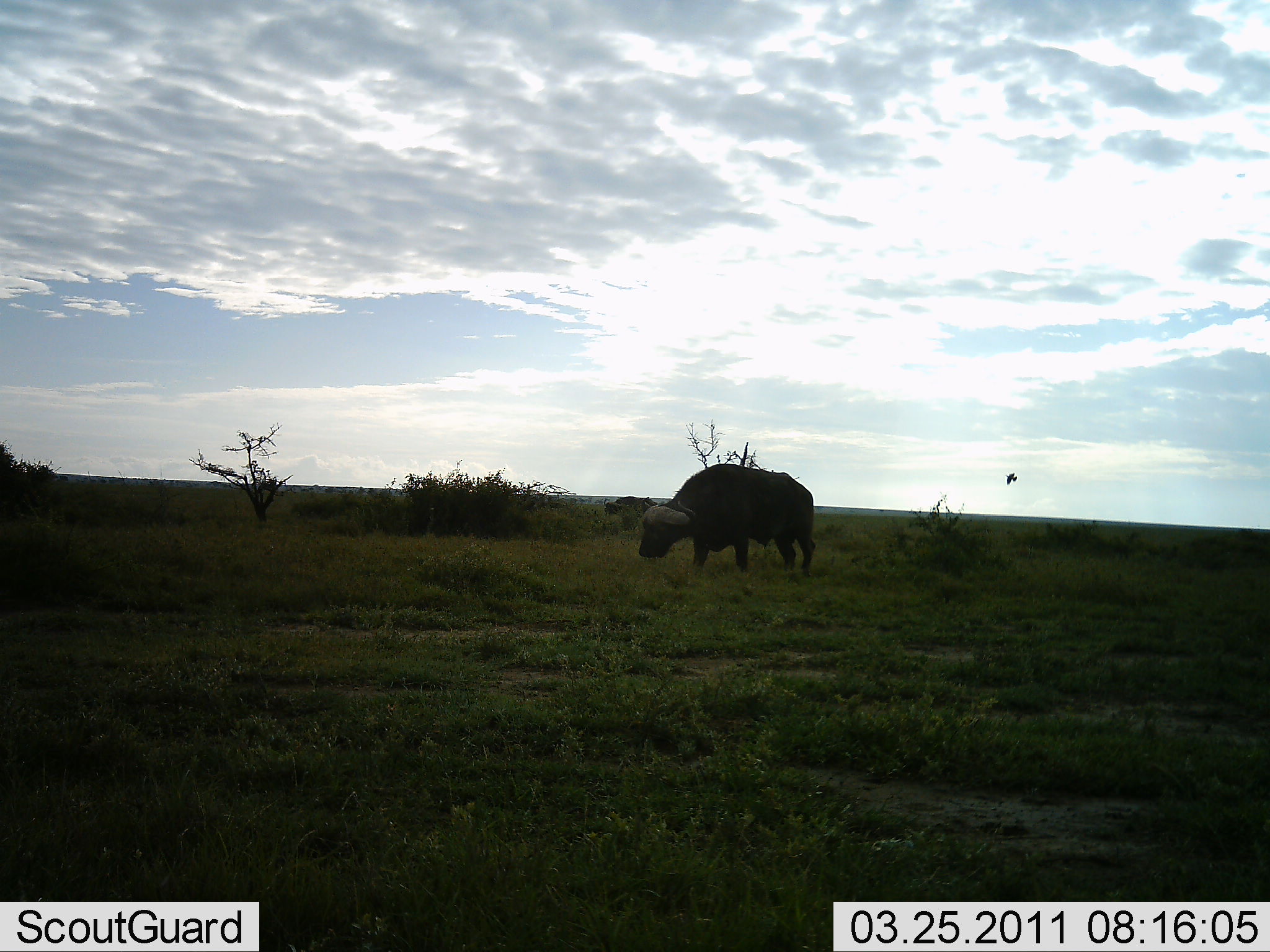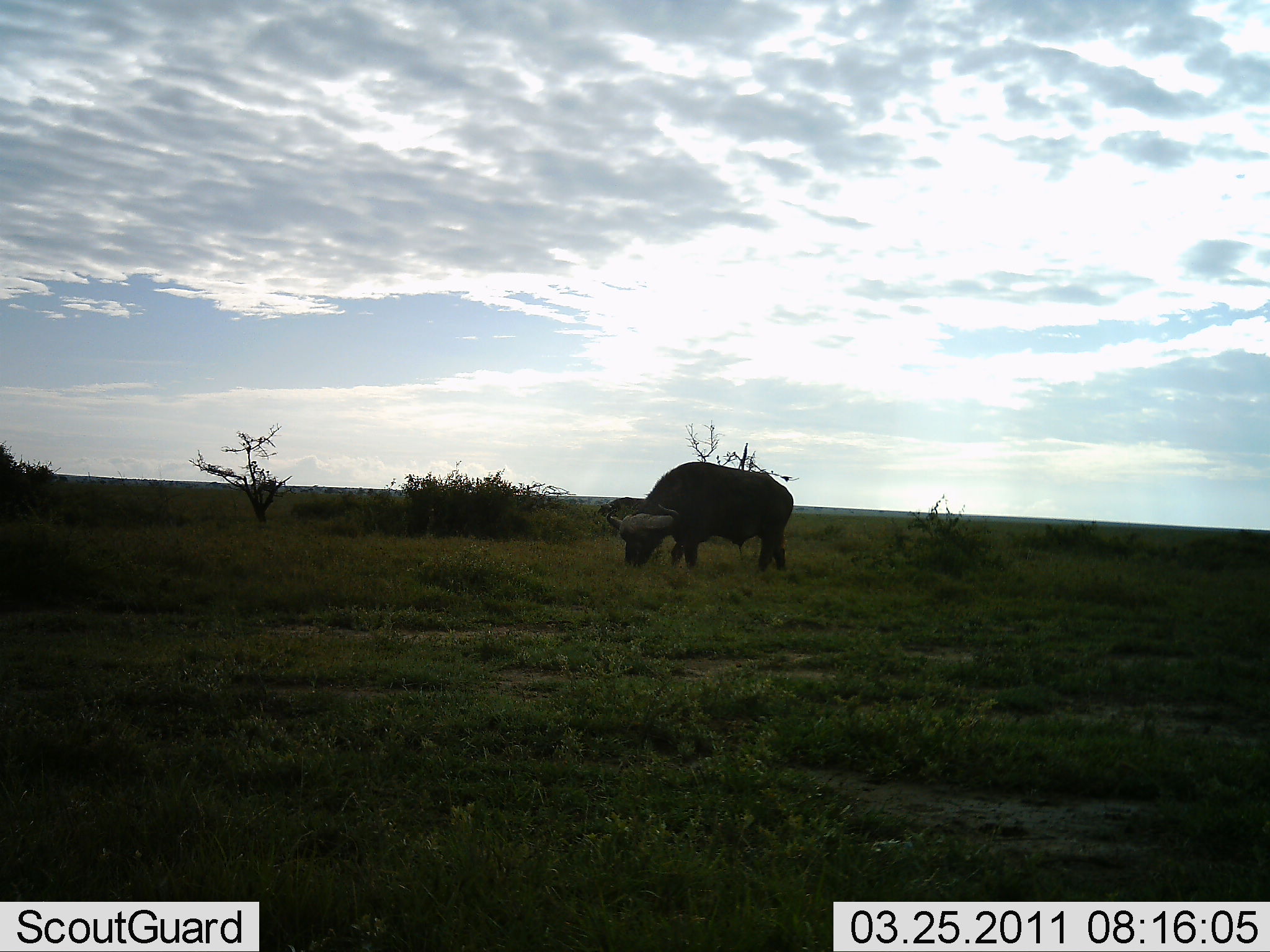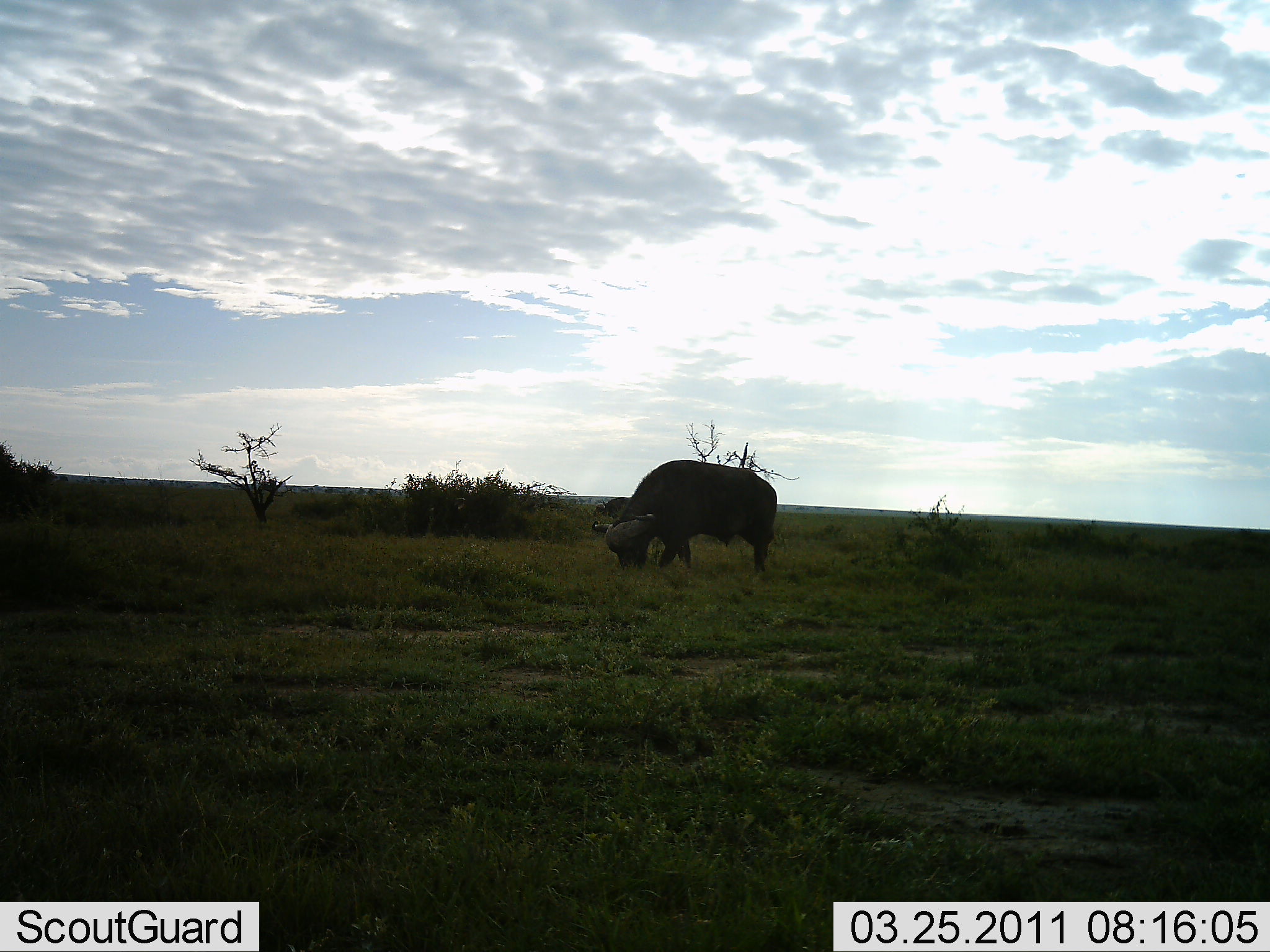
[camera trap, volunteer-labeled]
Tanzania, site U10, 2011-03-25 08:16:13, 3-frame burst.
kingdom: Animalia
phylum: Chordata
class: Mammalia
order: Artiodactyla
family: Bovidae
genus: Syncerus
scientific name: Syncerus caffer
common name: cape buffalo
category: buffalo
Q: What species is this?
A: Buffalo (cape buffalo) (Syncerus caffer).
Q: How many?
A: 1.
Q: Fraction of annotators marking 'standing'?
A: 31%.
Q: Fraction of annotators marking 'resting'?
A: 0%.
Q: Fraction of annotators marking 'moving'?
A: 0%.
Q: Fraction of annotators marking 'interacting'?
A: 0%.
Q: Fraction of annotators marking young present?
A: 0%.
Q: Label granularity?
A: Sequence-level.